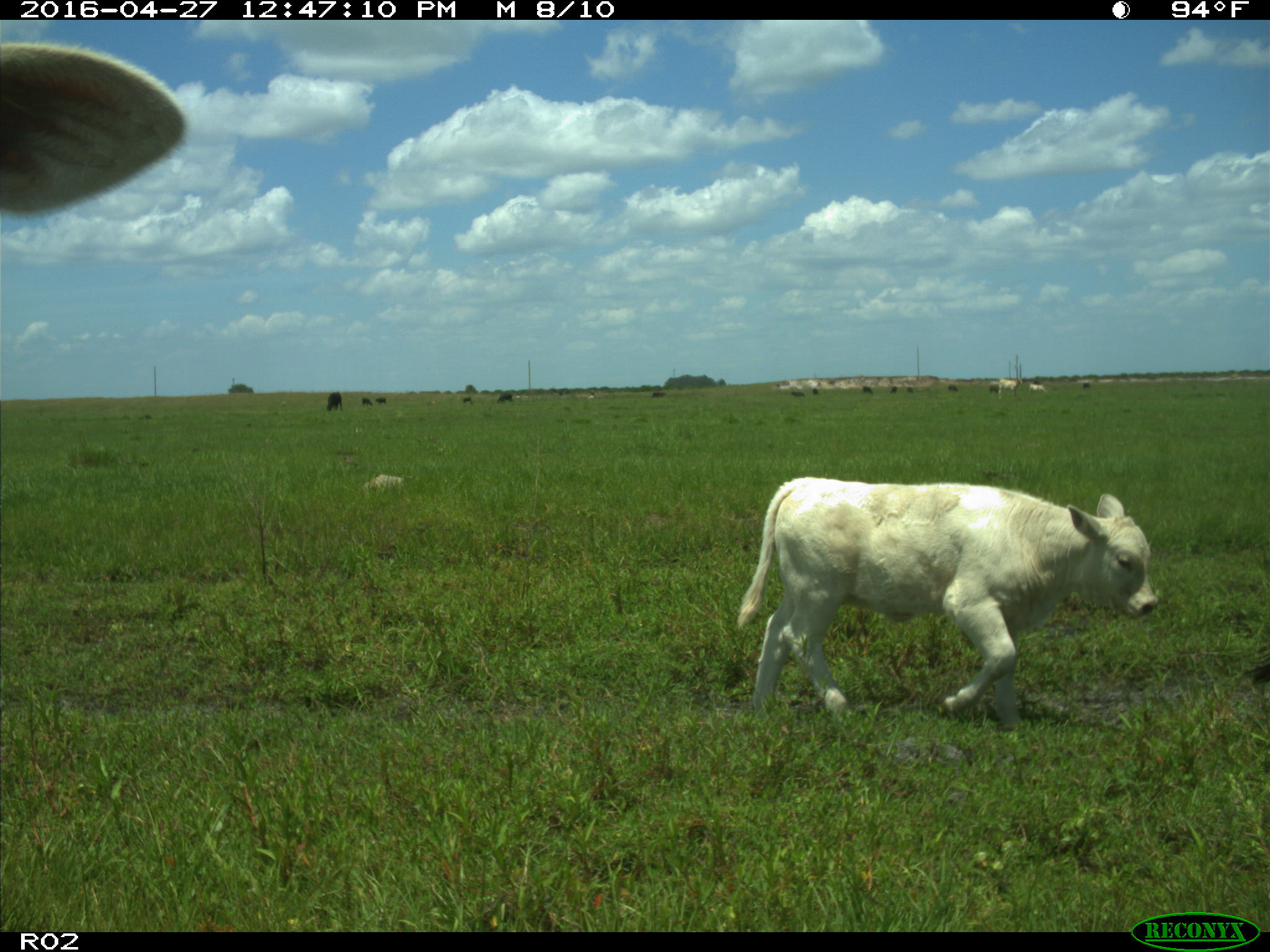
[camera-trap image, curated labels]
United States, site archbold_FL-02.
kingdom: Animalia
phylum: Chordata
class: Mammalia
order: Artiodactyla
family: Bovidae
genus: Bos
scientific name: Bos taurus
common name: domestic cow